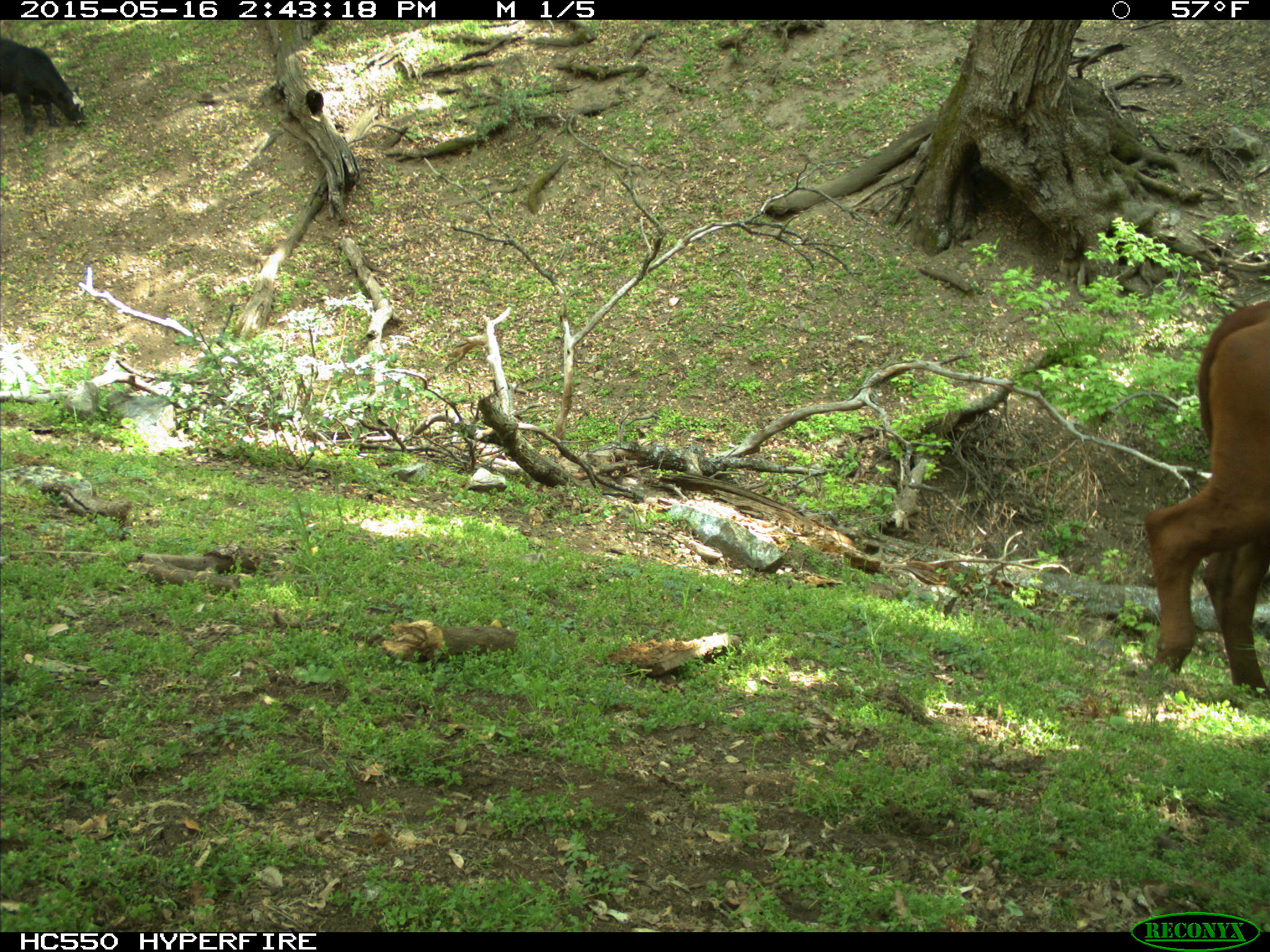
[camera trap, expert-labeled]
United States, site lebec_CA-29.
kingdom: Animalia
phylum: Chordata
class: Mammalia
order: Artiodactyla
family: Bovidae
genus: Bos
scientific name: Bos taurus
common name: domestic cow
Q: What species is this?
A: Bos taurus (domestic cow).